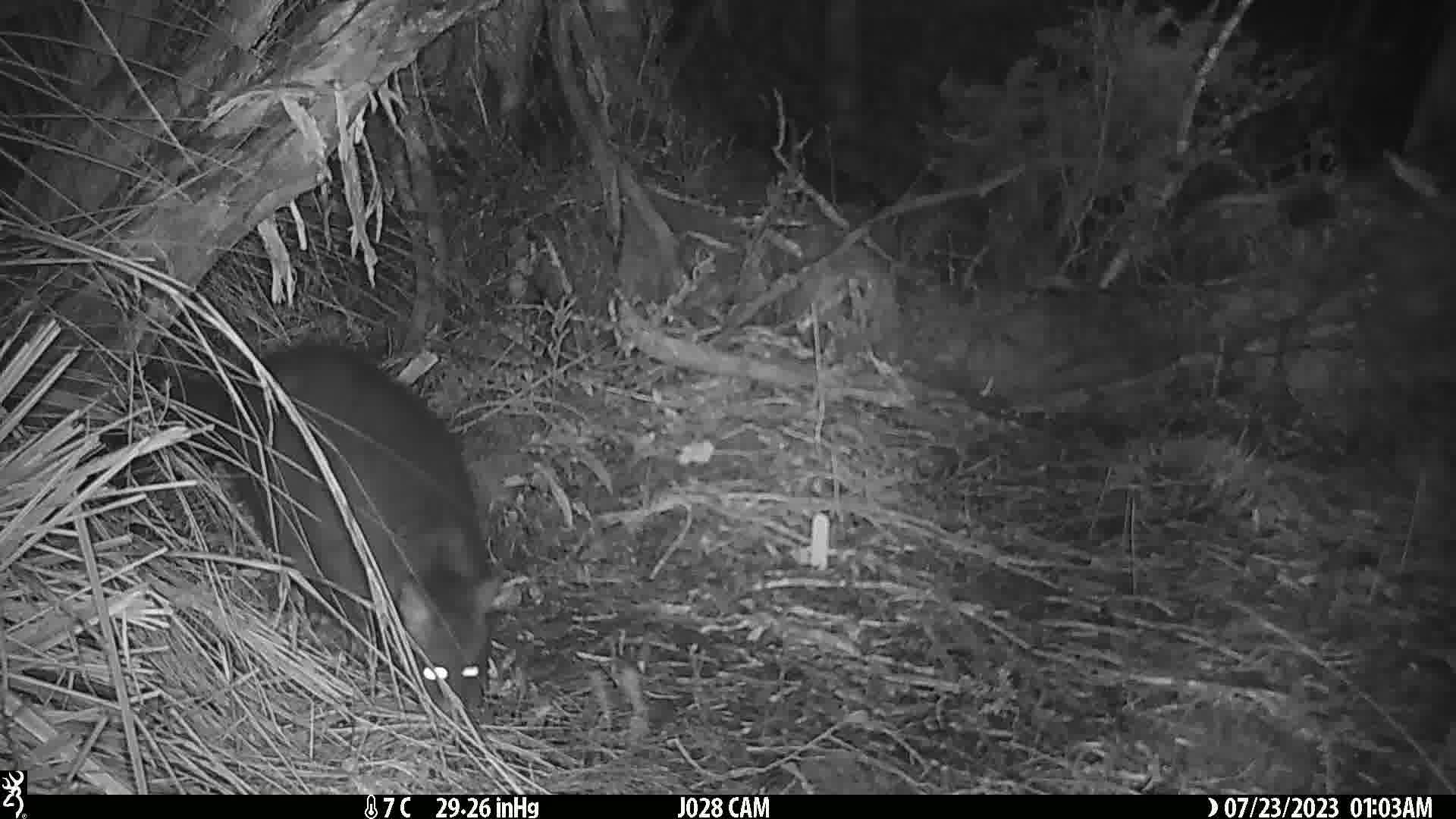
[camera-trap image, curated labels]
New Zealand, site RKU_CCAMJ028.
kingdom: Animalia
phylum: Chordata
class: Mammalia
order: Diprotodontia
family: Phalangeridae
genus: Trichosurus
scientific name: Trichosurus vulpecula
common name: common brushtail possum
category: possum